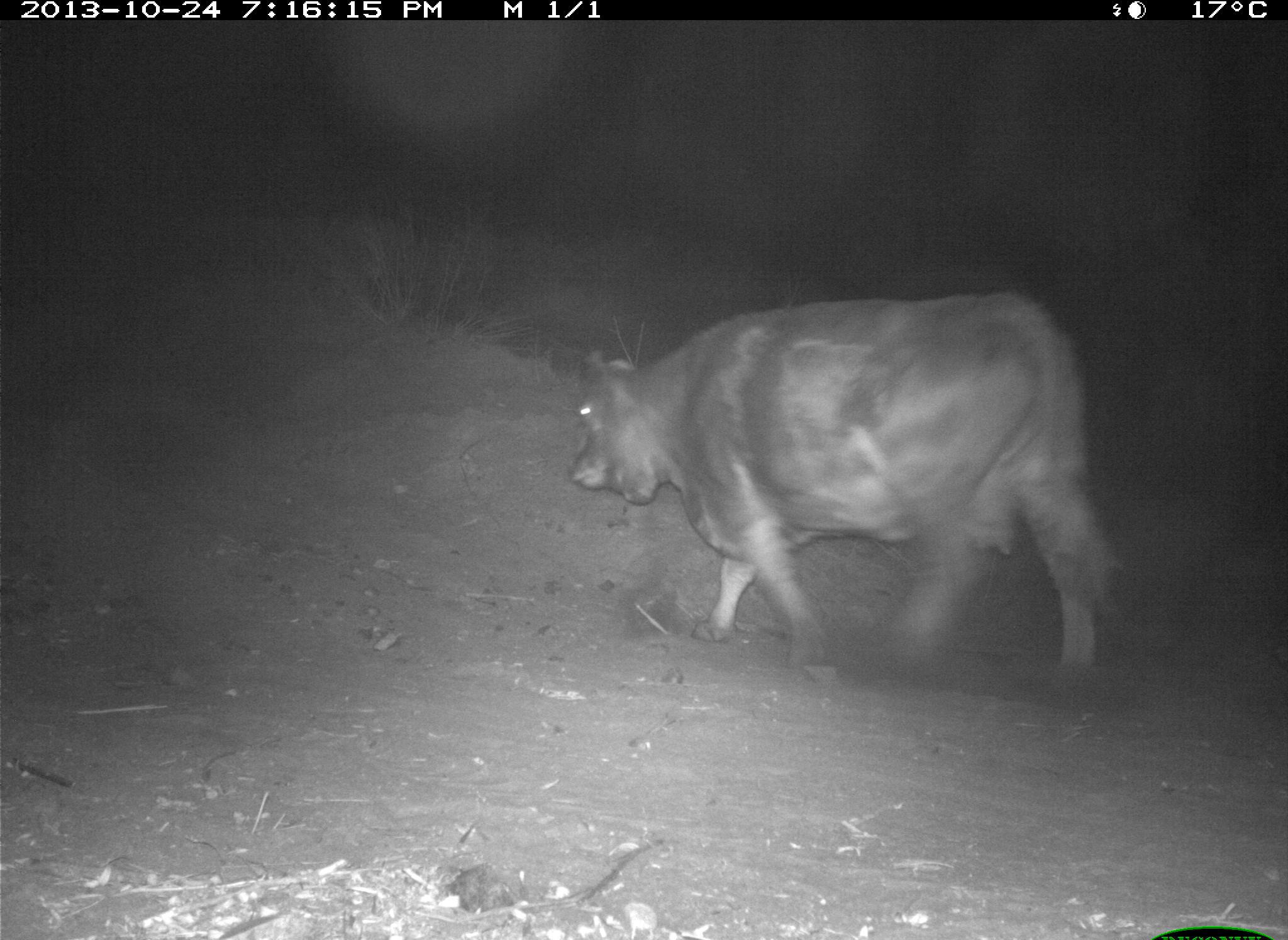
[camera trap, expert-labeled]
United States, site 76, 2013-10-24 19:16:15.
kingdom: Animalia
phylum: Chordata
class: Mammalia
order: Artiodactyla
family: Bovidae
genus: Bos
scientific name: Bos taurus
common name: cow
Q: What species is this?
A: Cow (Bos taurus).